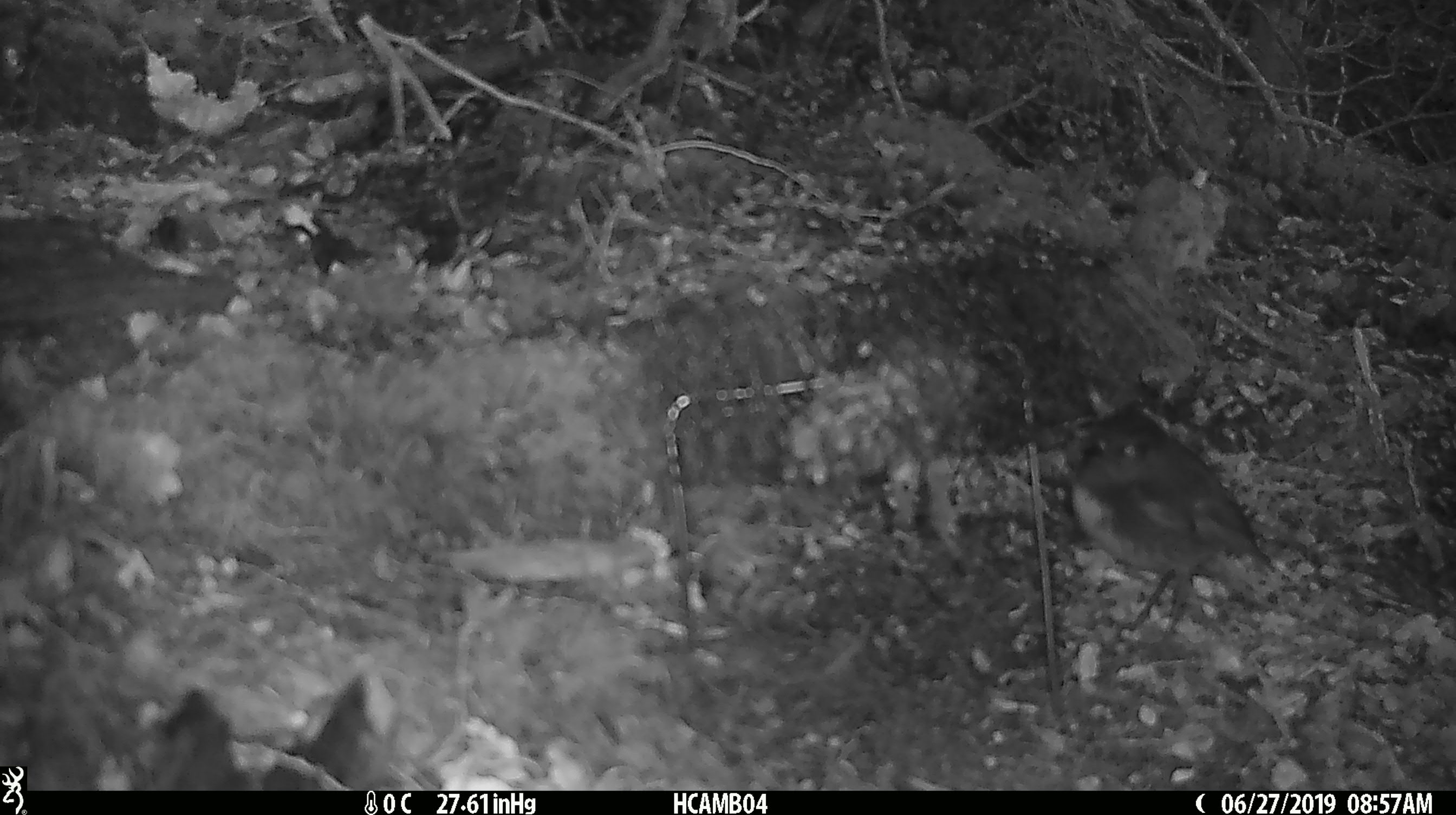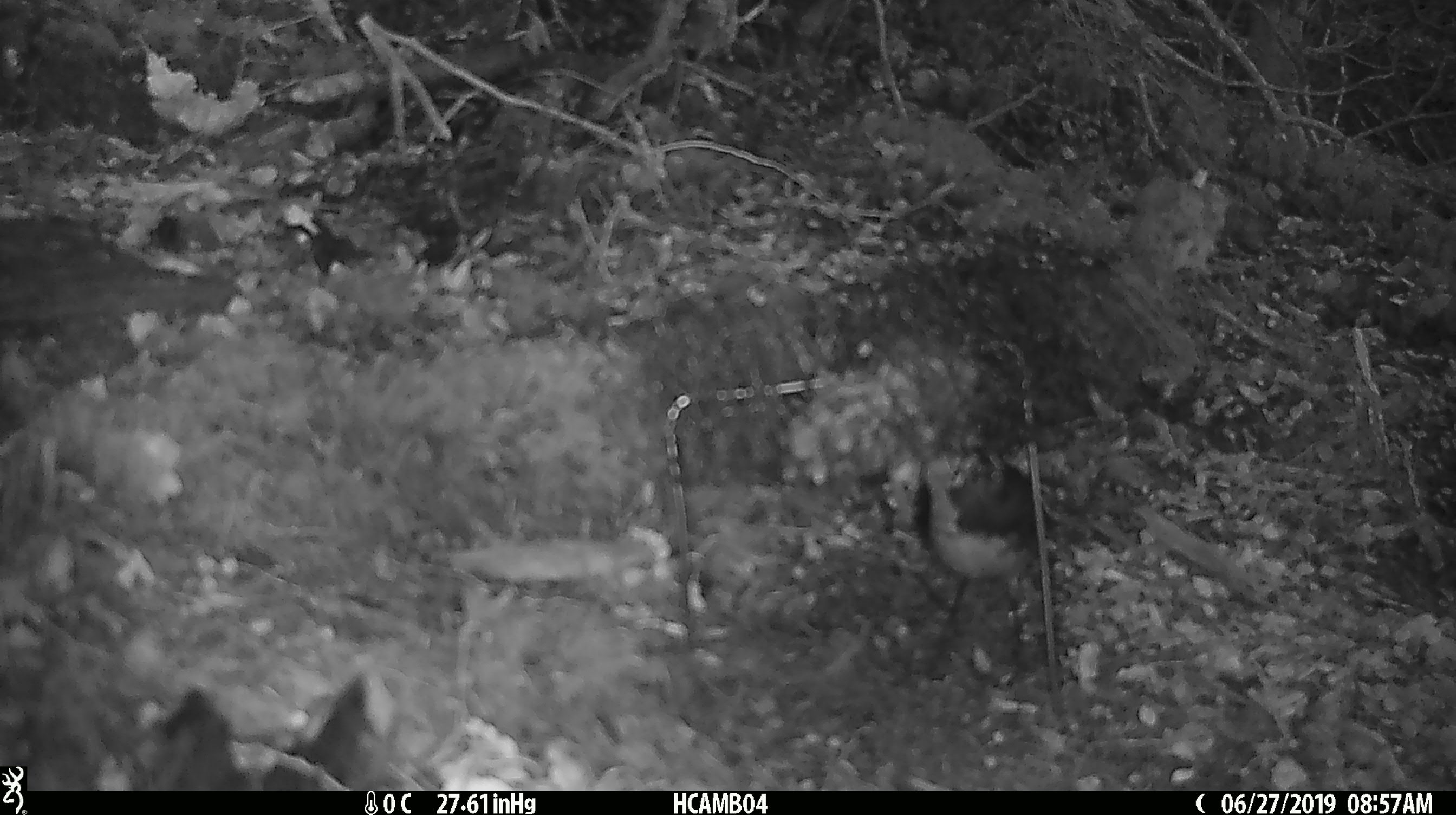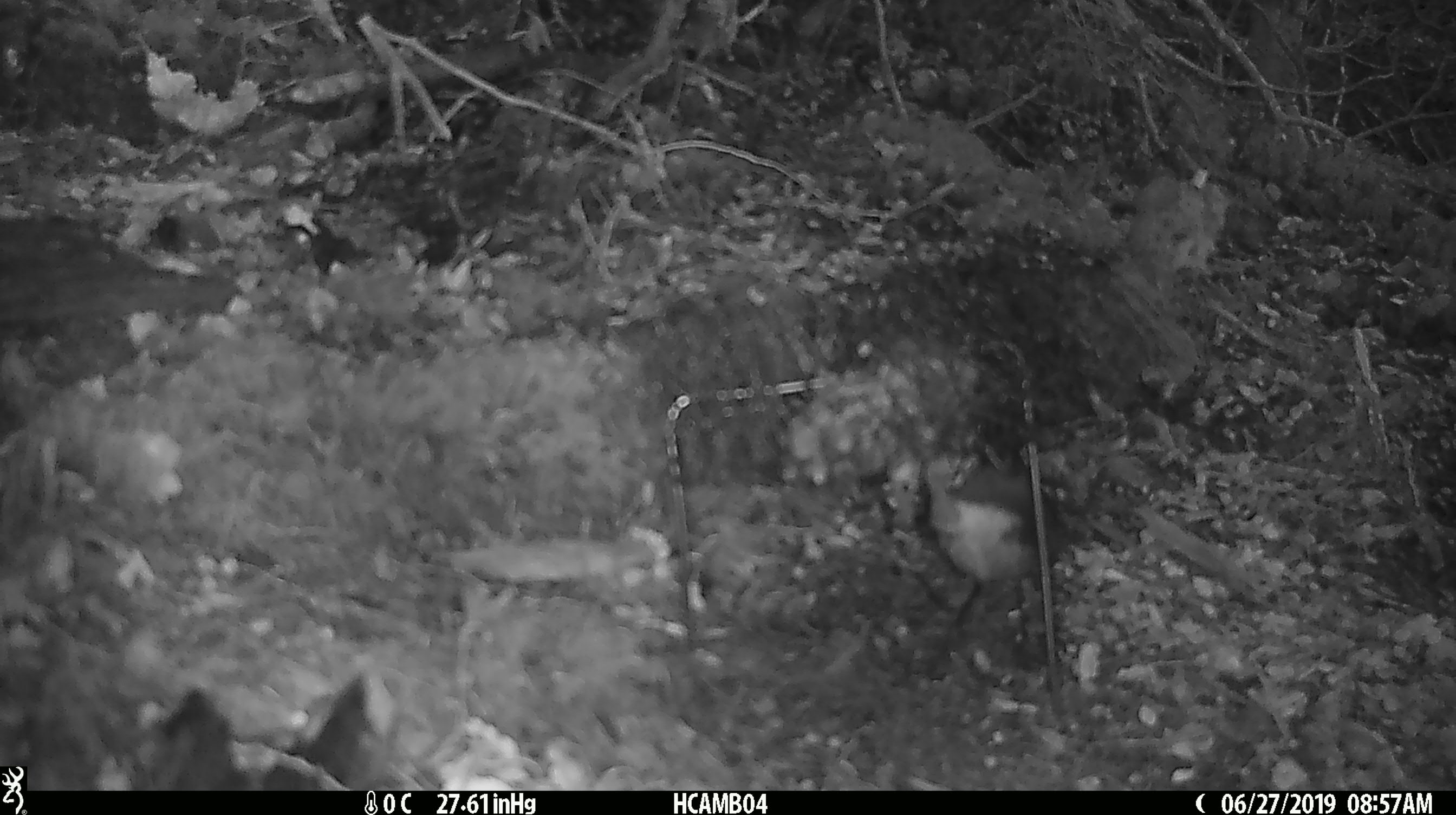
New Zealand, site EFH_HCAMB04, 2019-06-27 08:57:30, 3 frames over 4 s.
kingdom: Animalia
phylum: Chordata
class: Aves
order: Passeriformes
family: Petroicidae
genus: Petroica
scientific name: Petroica australis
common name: new zealand robin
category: robin